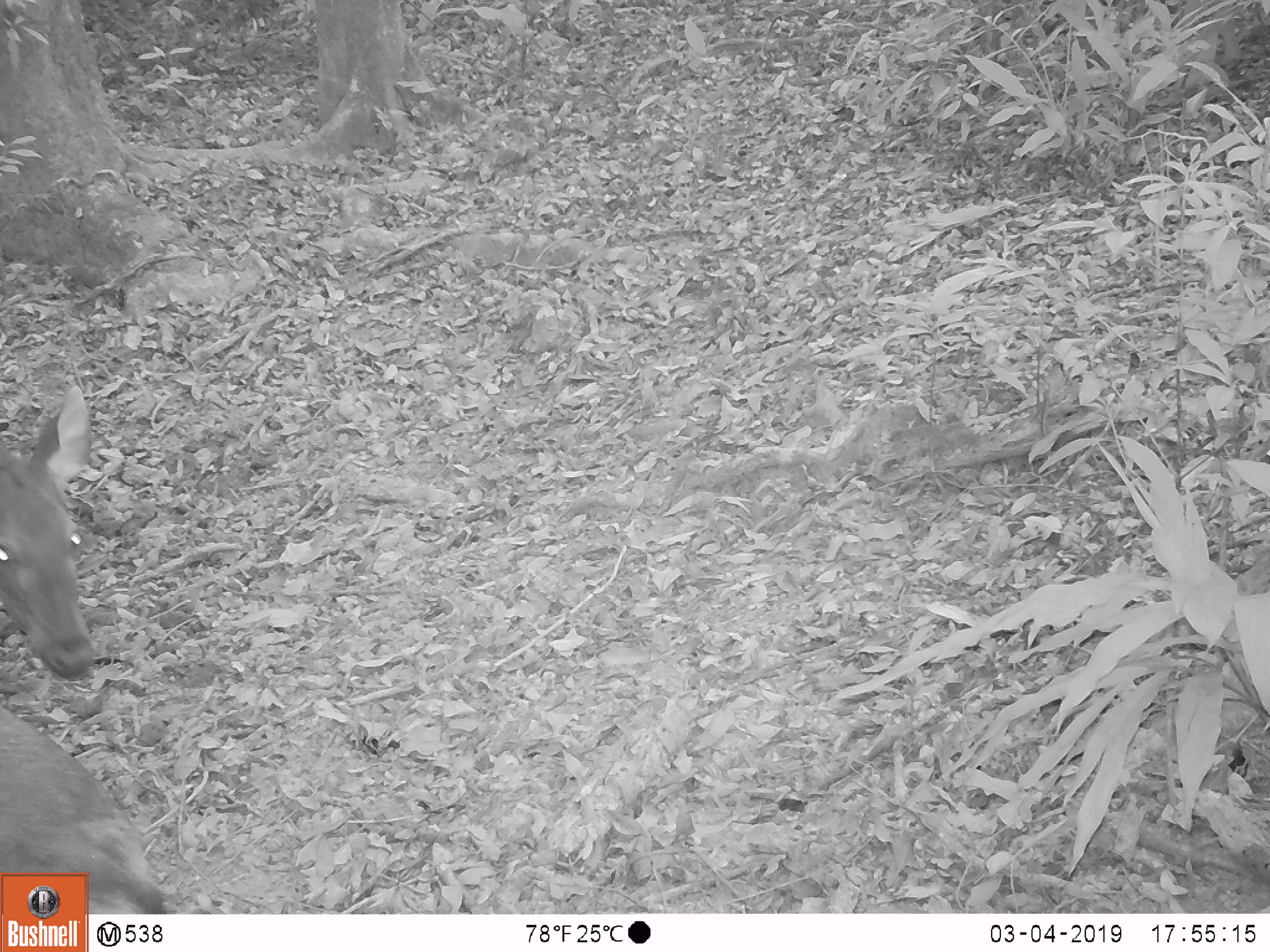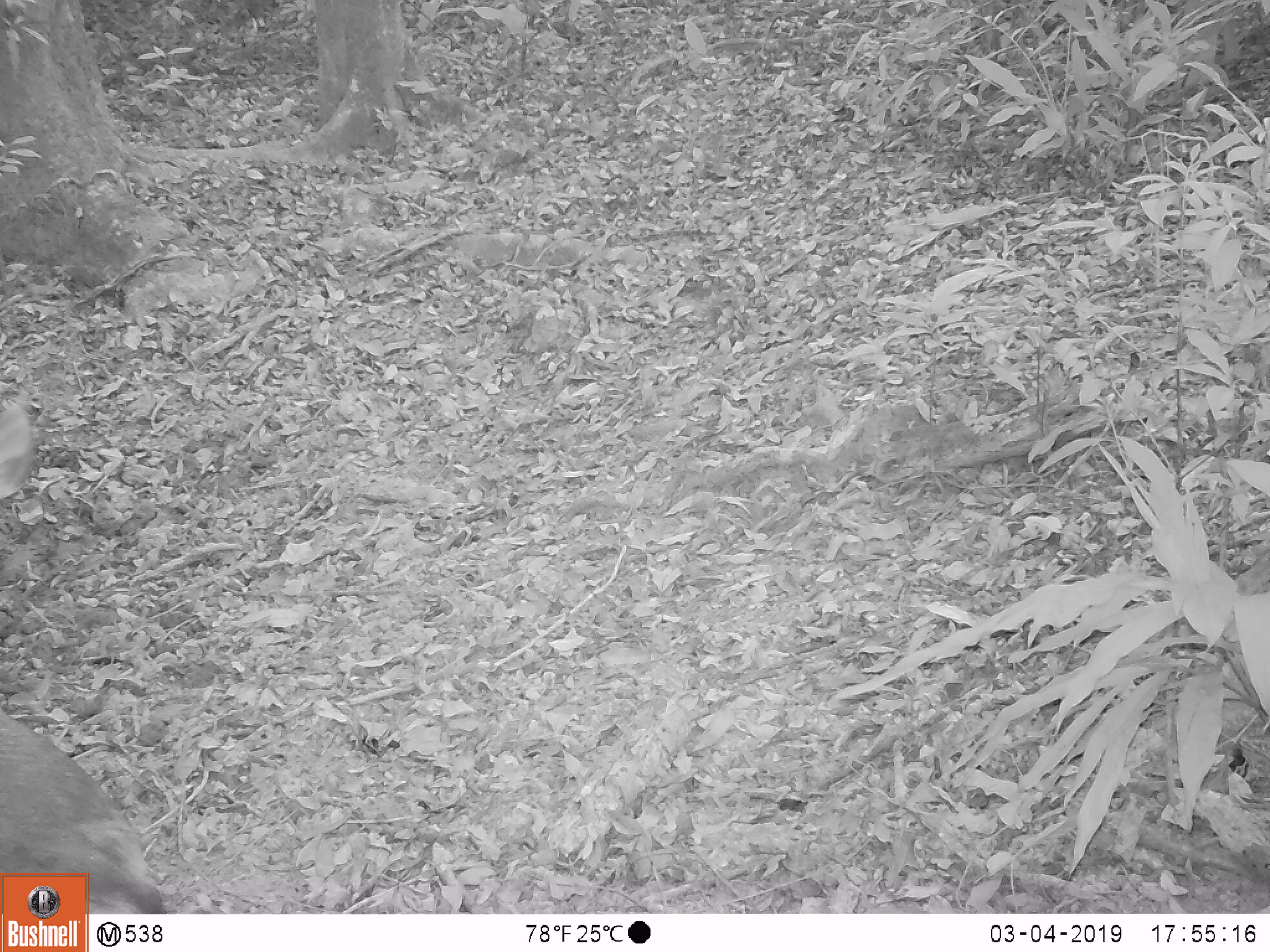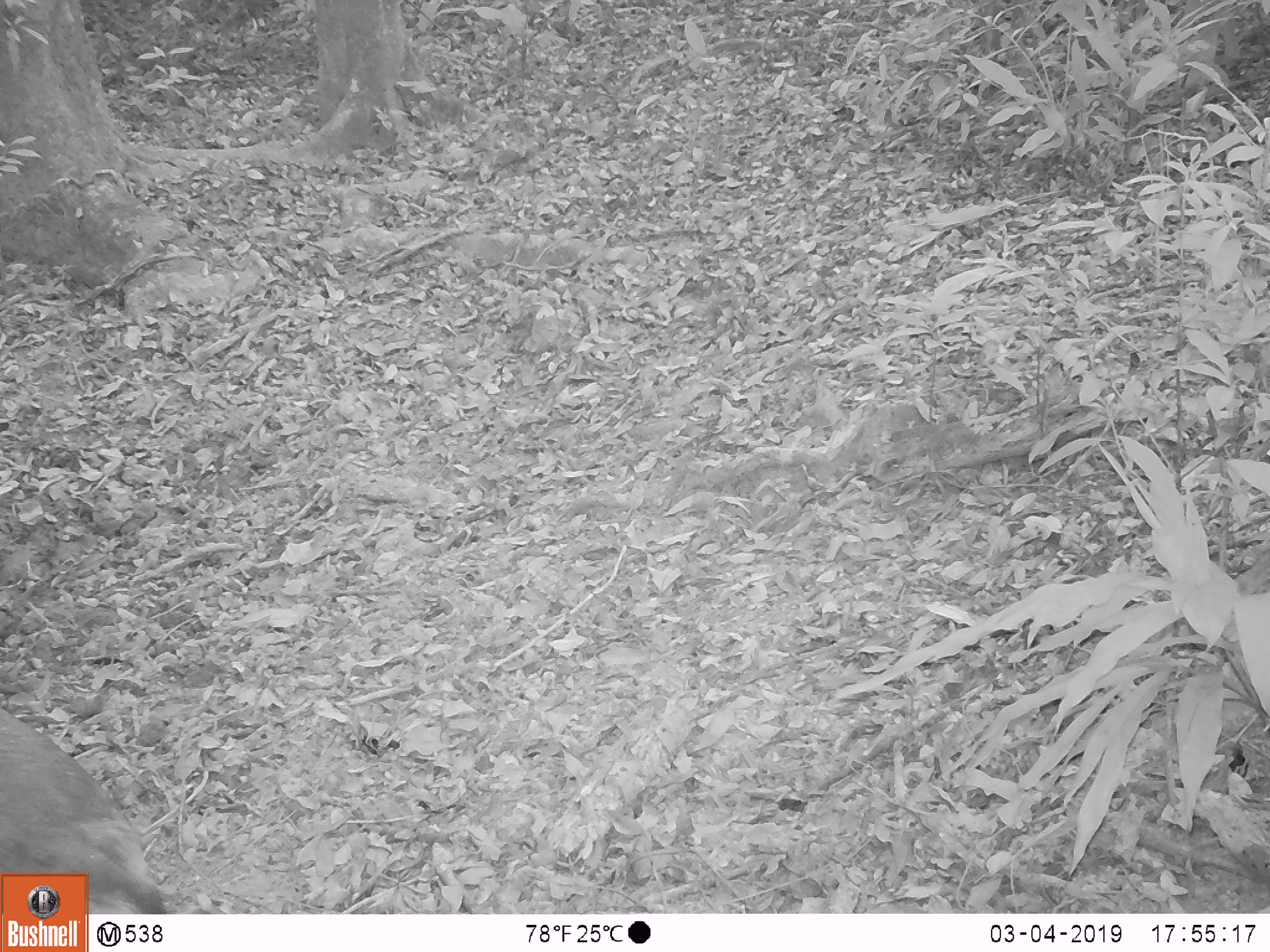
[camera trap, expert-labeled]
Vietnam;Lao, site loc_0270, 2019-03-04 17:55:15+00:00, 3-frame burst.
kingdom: Animalia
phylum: Chordata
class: Mammalia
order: Artiodactyla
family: Cervidae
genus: Rusa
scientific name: Rusa unicolor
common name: sambar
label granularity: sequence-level